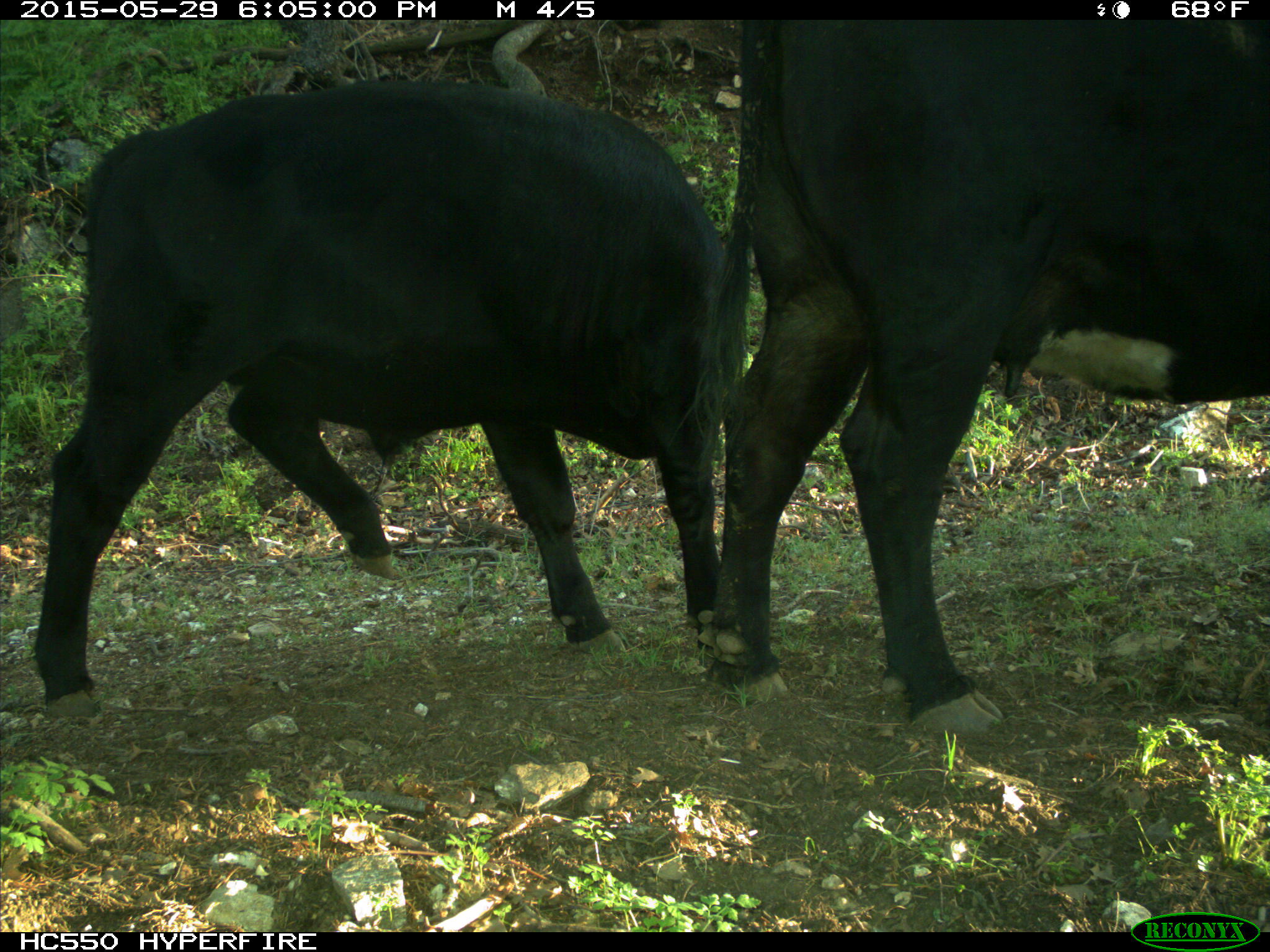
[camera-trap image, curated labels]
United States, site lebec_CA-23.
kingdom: Animalia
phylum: Chordata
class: Mammalia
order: Artiodactyla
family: Bovidae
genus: Bos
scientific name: Bos taurus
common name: domestic cow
Bos taurus (domestic cow).